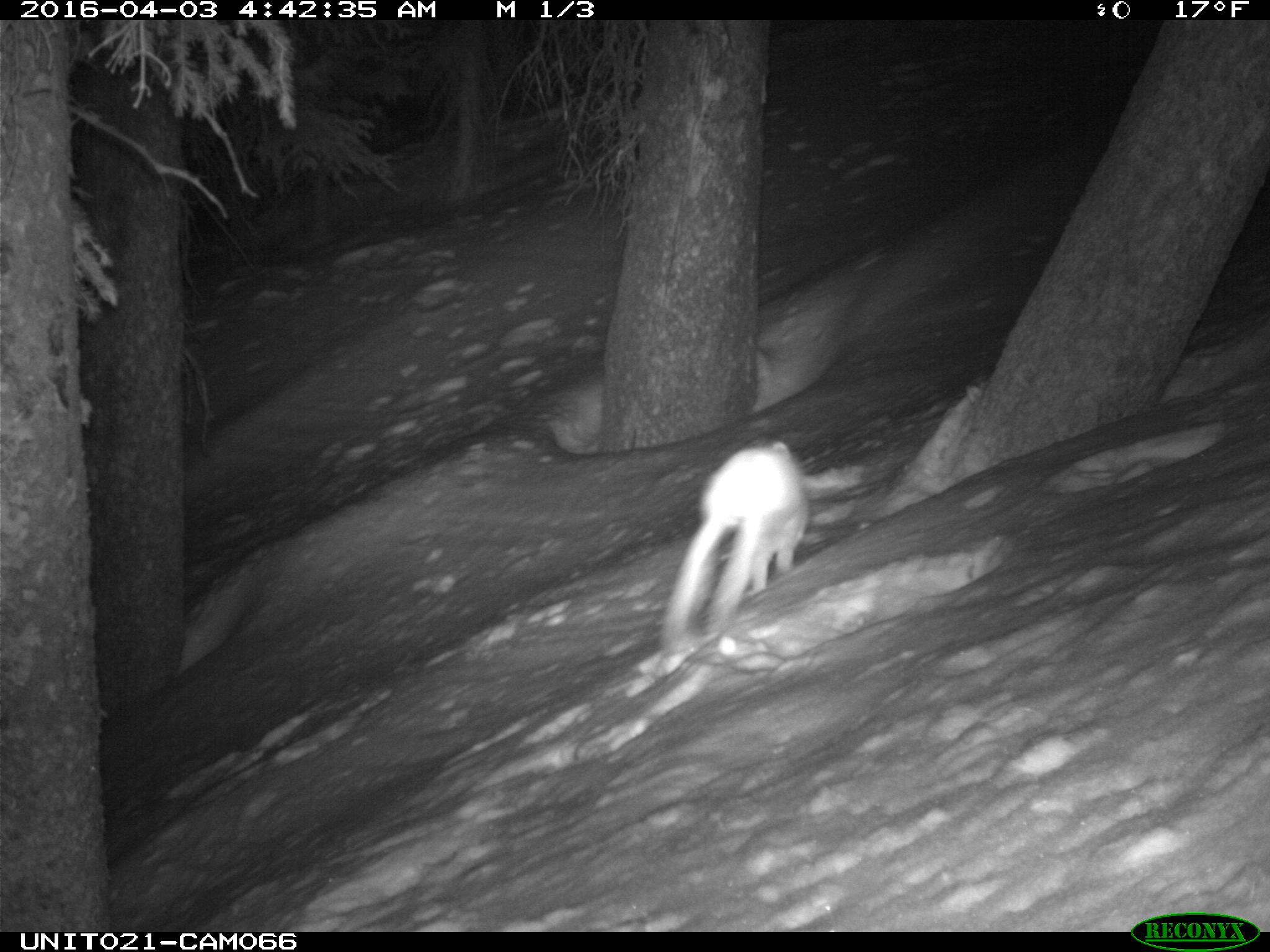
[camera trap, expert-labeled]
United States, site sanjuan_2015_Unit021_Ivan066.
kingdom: Animalia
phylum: Chordata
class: Mammalia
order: Lagomorpha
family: Leporidae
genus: Lepus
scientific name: Lepus americanus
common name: snowshoe hare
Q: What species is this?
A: Lepus americanus (snowshoe hare).